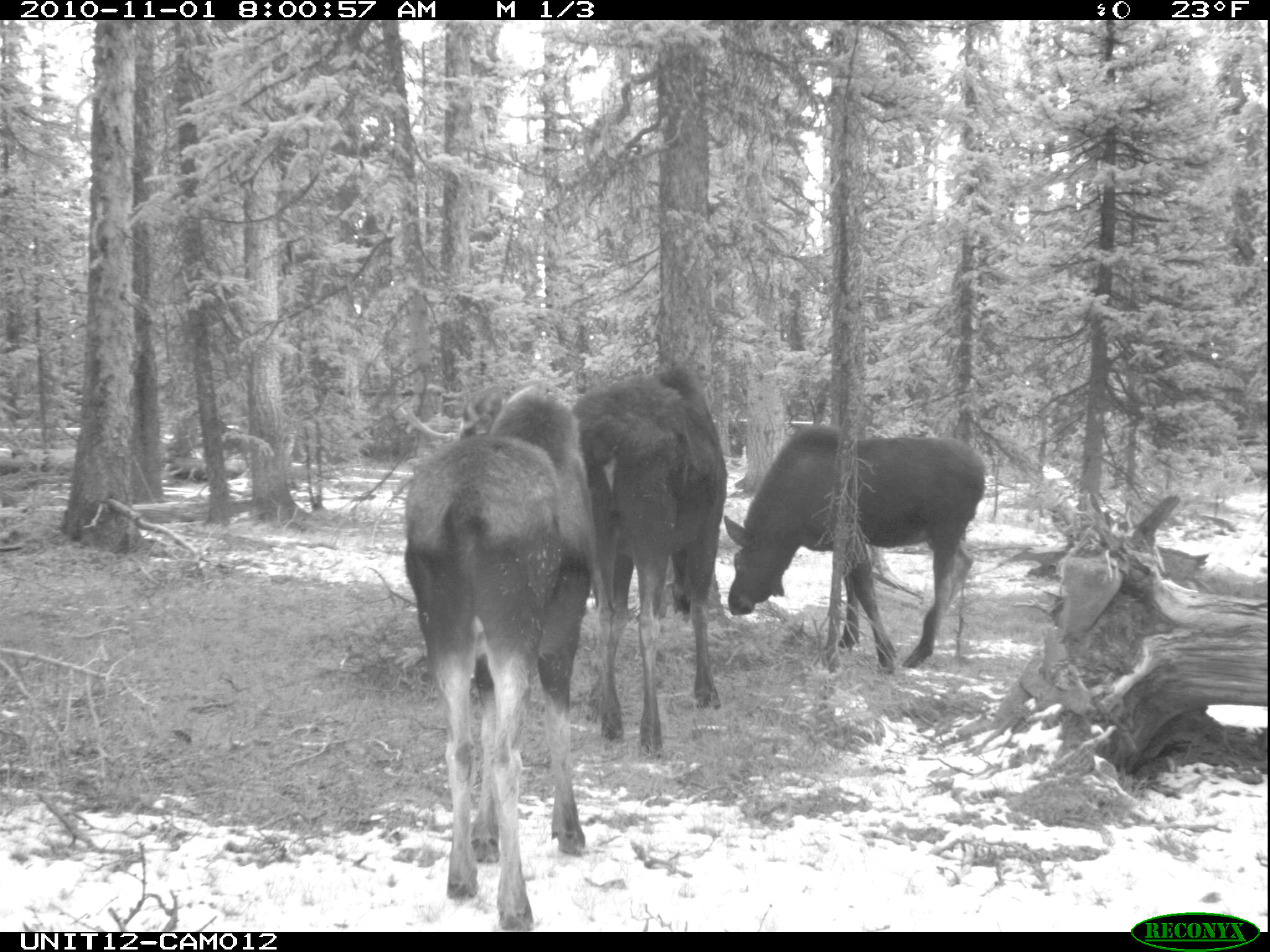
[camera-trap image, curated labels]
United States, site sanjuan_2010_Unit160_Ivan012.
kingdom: Animalia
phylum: Chordata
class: Mammalia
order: Artiodactyla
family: Cervidae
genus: Alces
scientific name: Alces alces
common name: moose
Alces alces (moose).